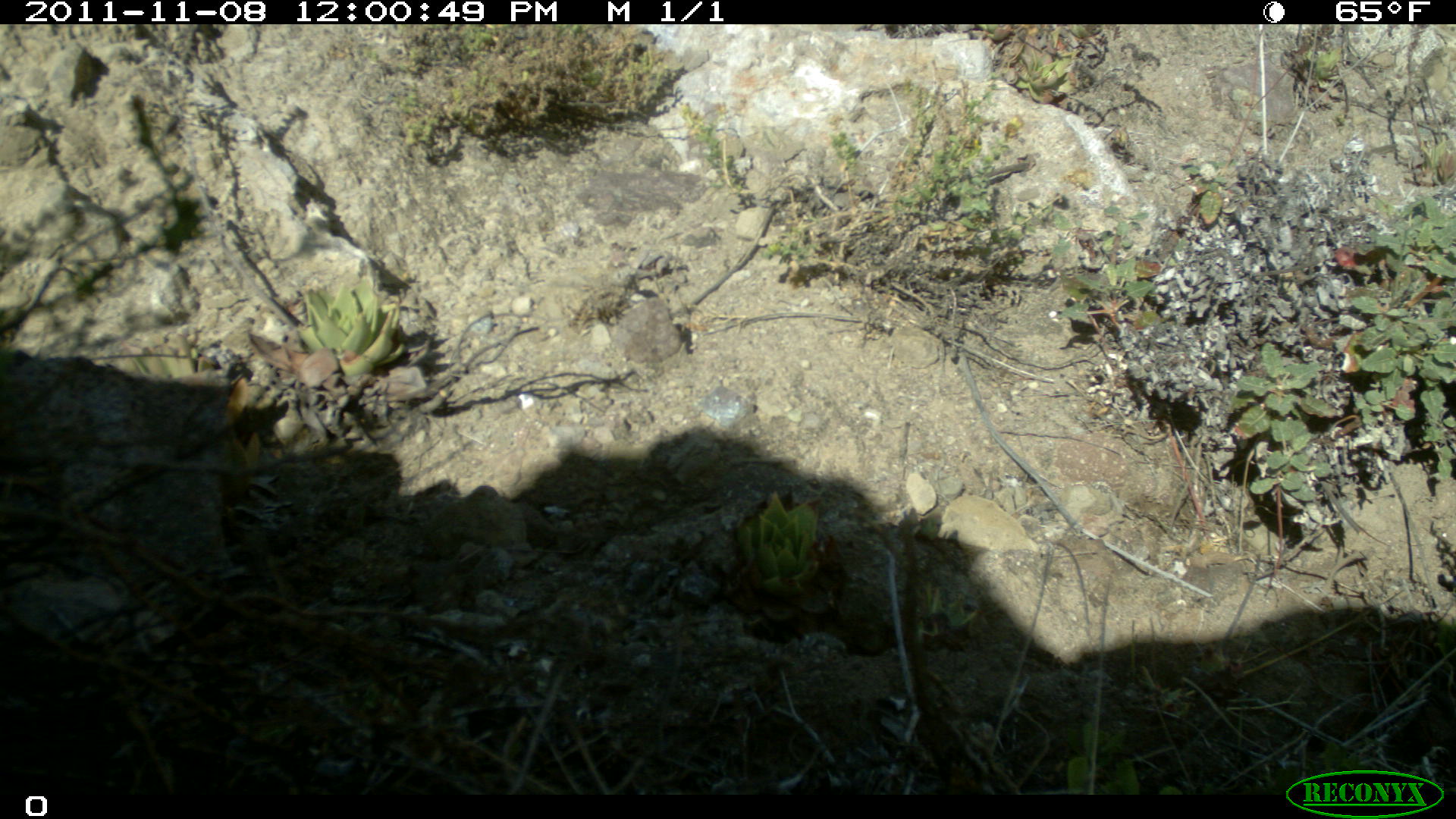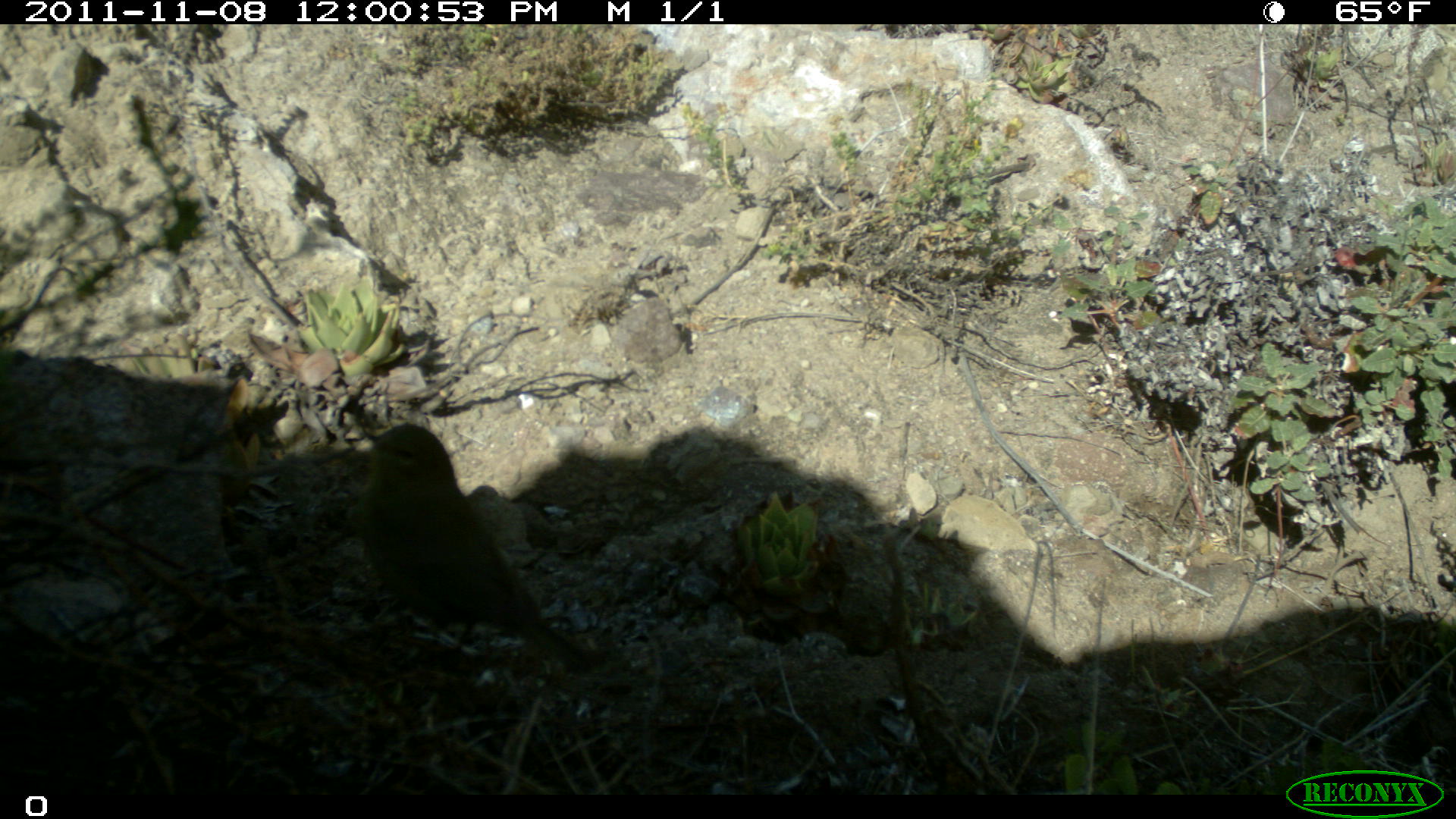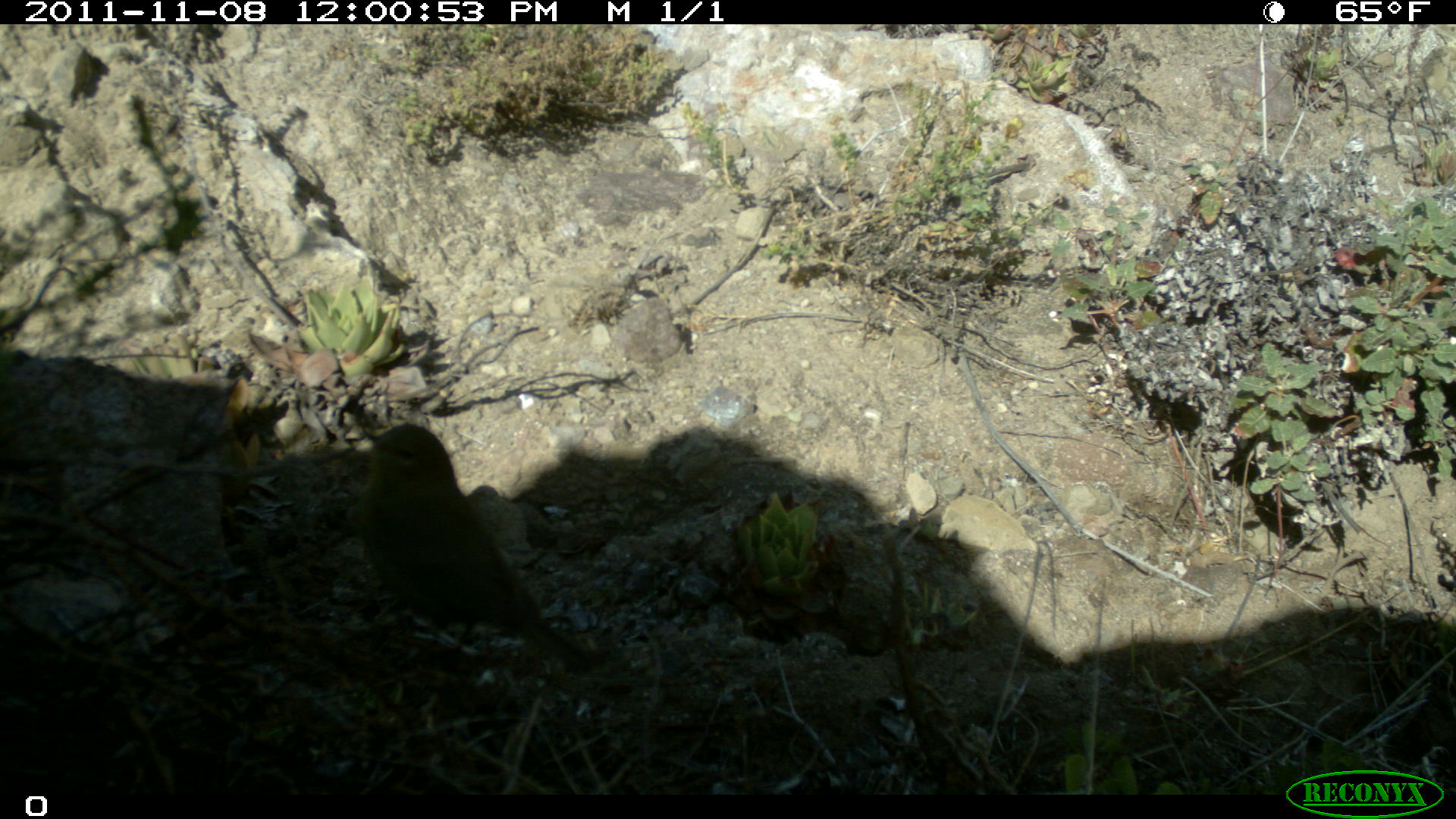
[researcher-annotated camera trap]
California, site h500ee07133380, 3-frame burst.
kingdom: Animalia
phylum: Chordata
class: Aves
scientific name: Aves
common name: bird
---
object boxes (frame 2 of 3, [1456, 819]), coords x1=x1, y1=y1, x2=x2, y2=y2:
bird: x1=356, y1=420, x2=595, y2=673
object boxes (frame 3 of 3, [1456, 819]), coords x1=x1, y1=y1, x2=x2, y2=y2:
bird: x1=362, y1=422, x2=593, y2=676